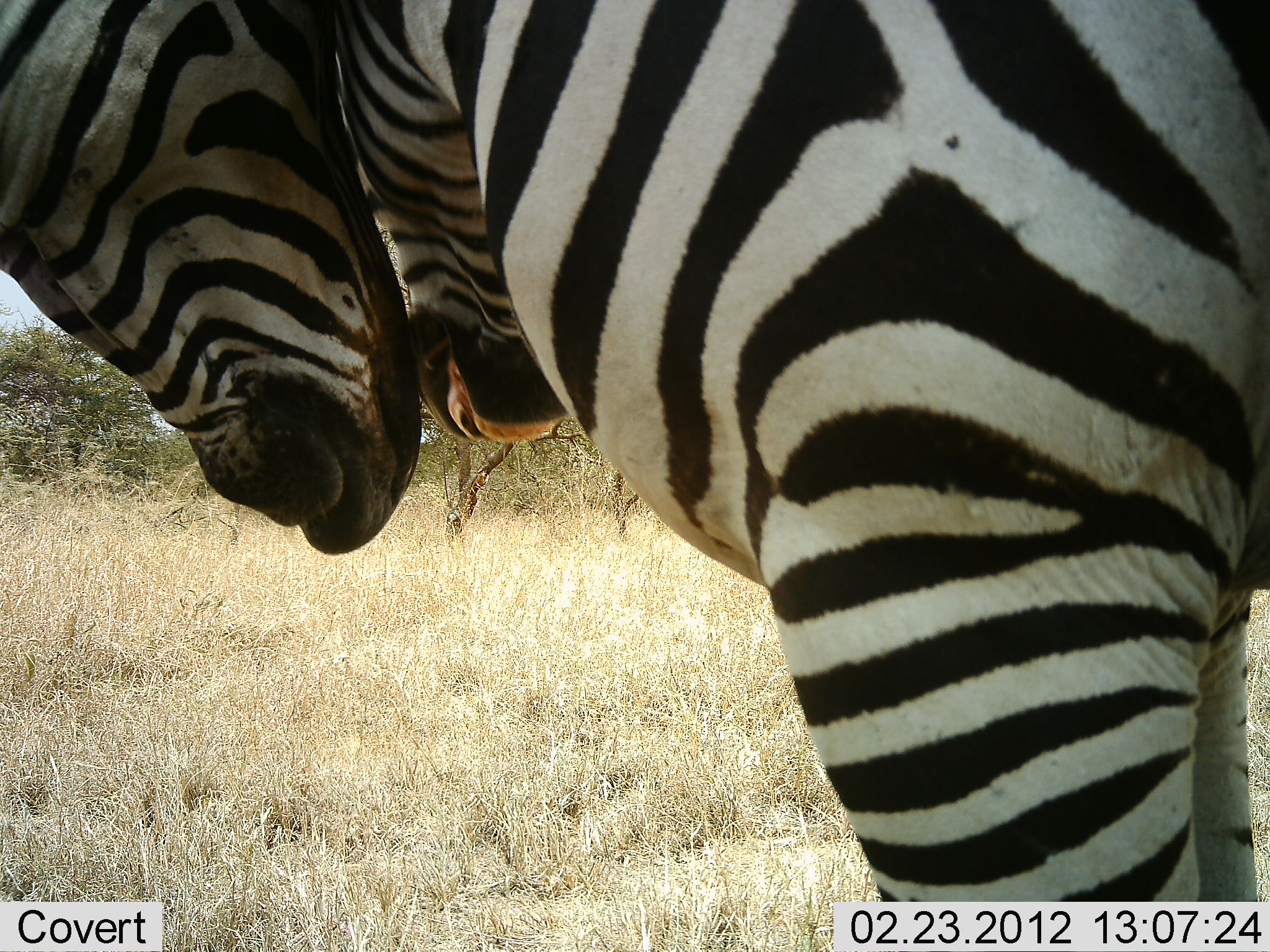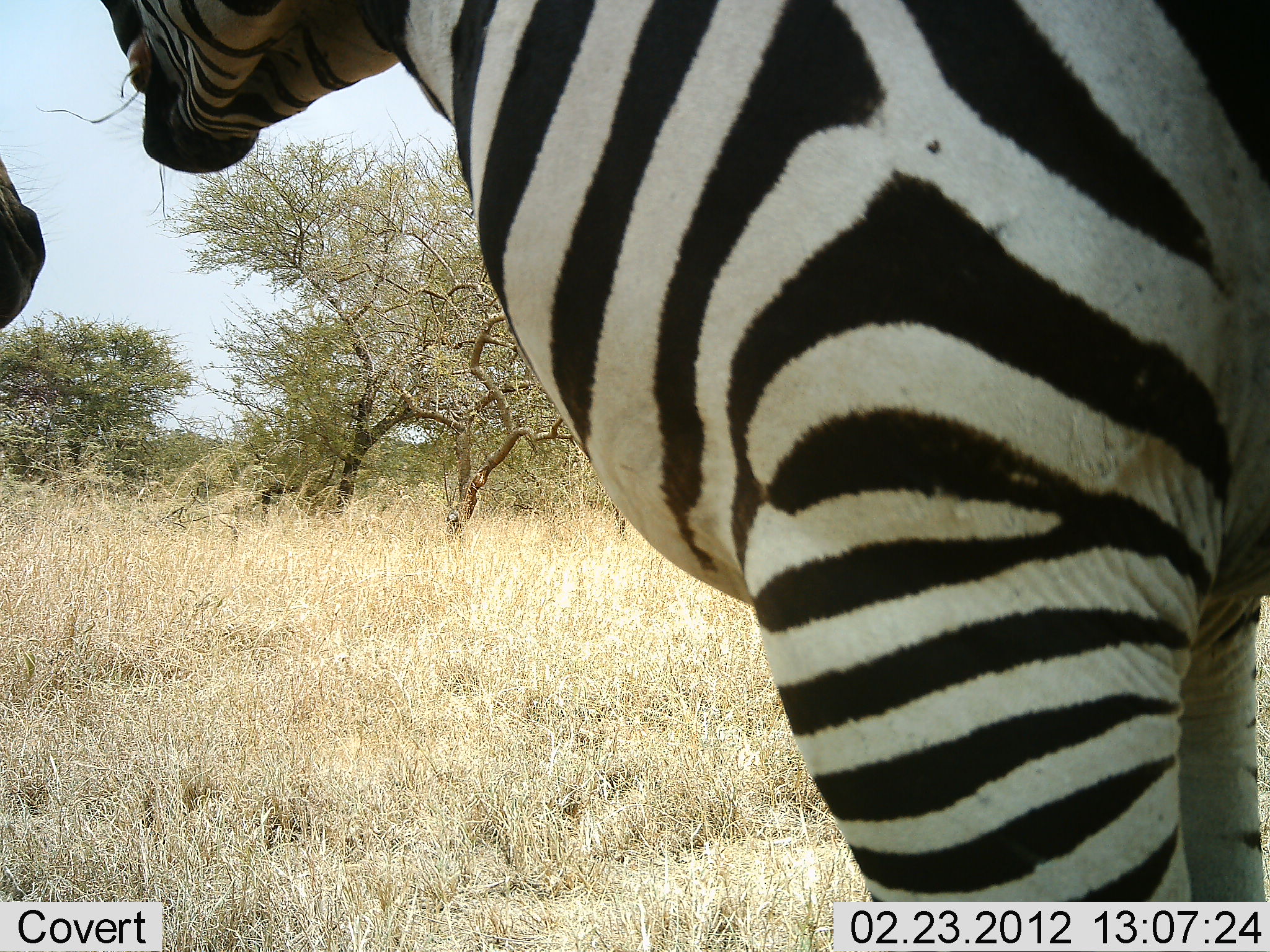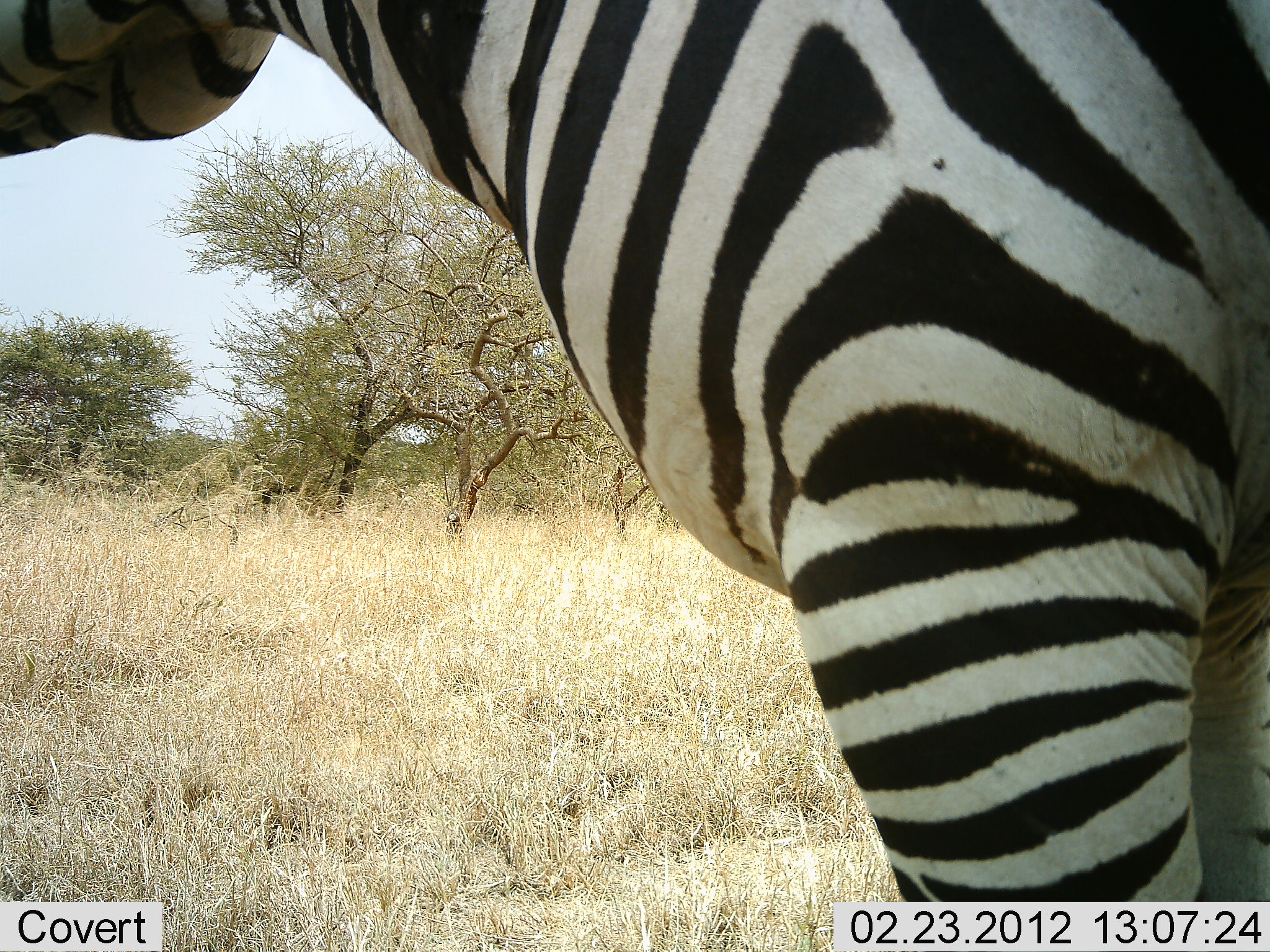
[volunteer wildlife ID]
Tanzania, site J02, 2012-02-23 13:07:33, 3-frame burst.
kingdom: Animalia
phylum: Chordata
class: Mammalia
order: Perissodactyla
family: Equidae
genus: Equus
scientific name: Equus quagga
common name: plains zebra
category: zebra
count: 2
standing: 50%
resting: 0%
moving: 0%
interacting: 83%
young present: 0%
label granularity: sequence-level